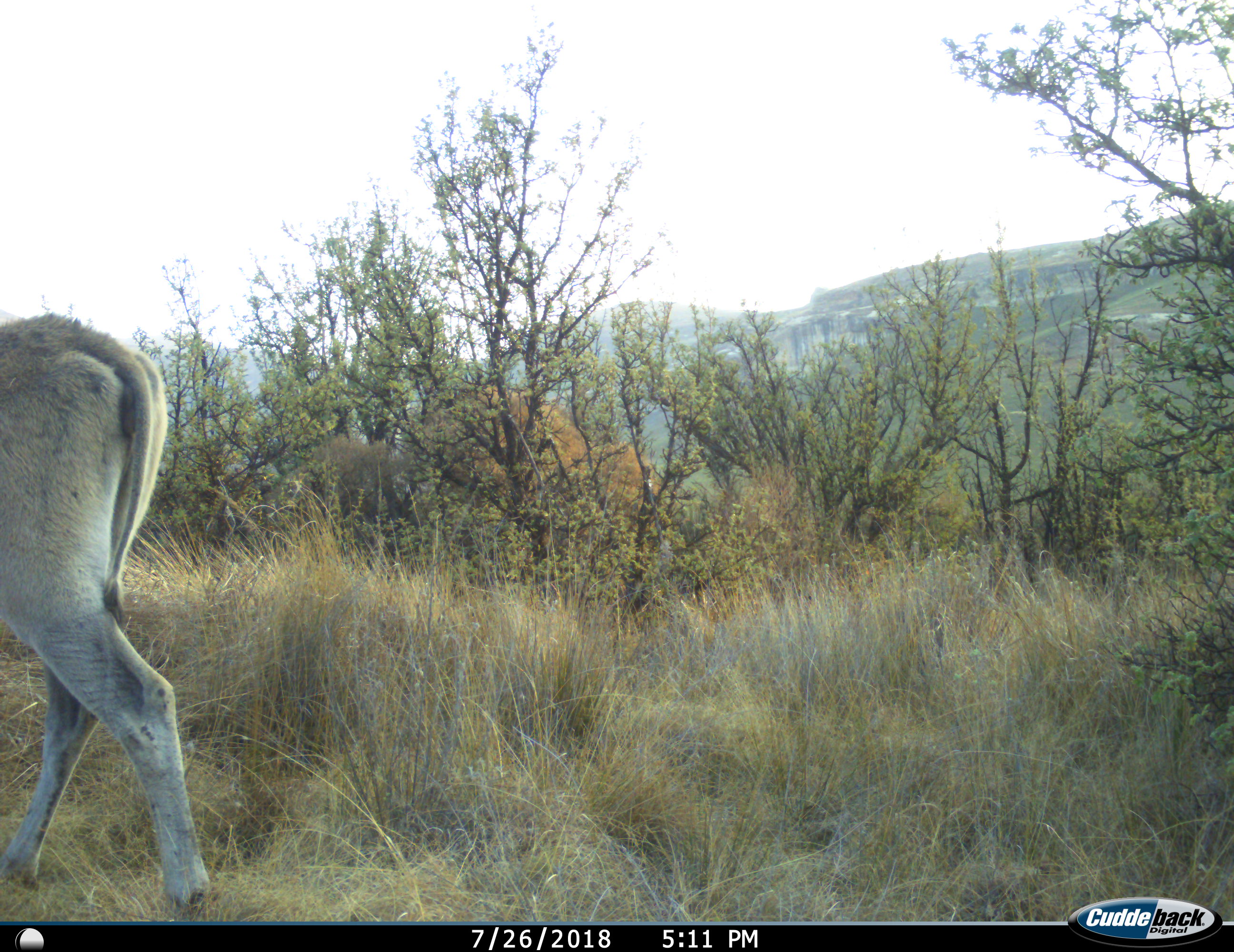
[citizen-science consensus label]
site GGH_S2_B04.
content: unidentified animal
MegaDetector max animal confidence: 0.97